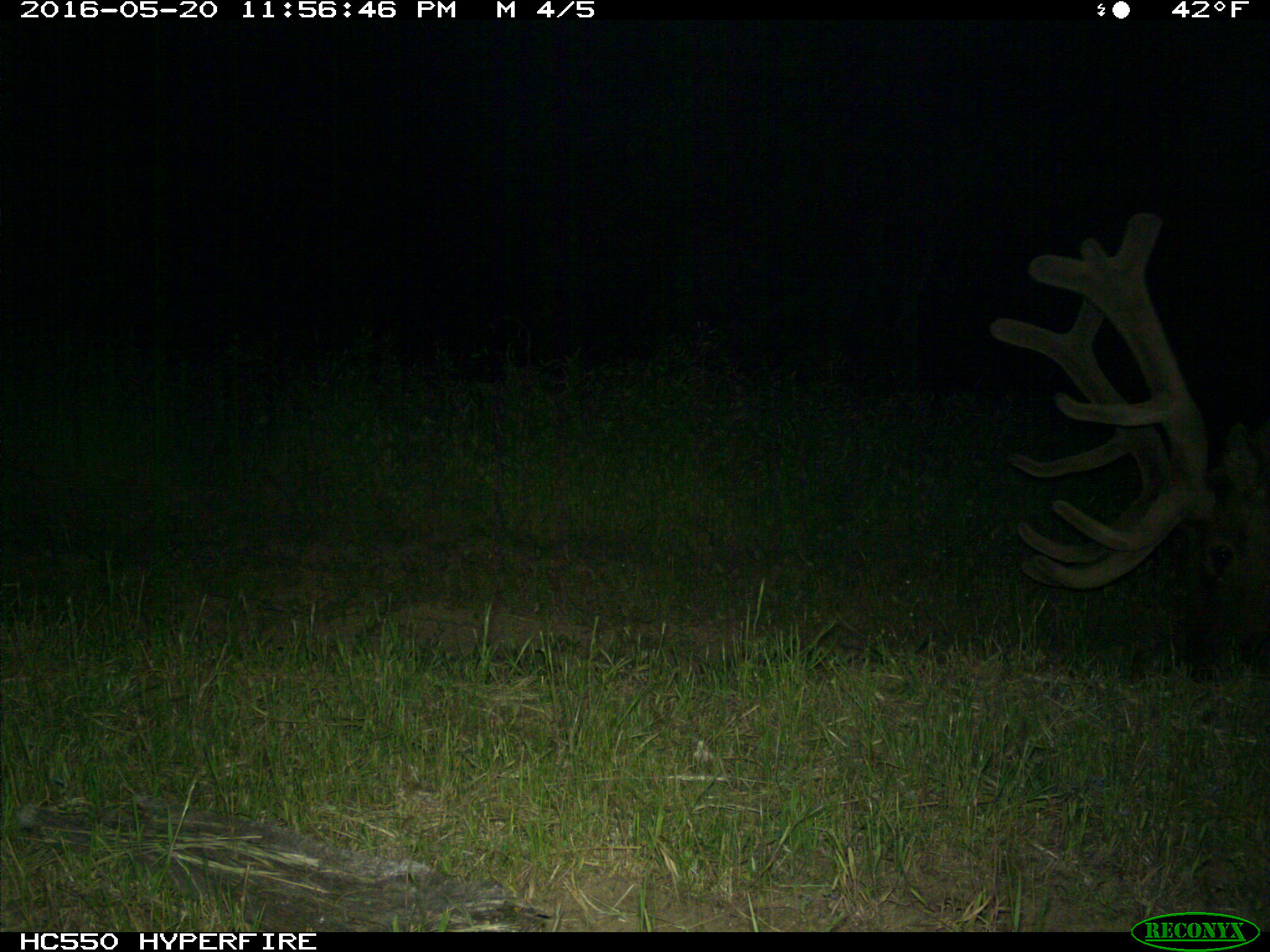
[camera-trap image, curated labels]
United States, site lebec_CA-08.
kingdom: Animalia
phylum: Chordata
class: Mammalia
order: Artiodactyla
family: Cervidae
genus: Cervus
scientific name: Cervus canadensis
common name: elk